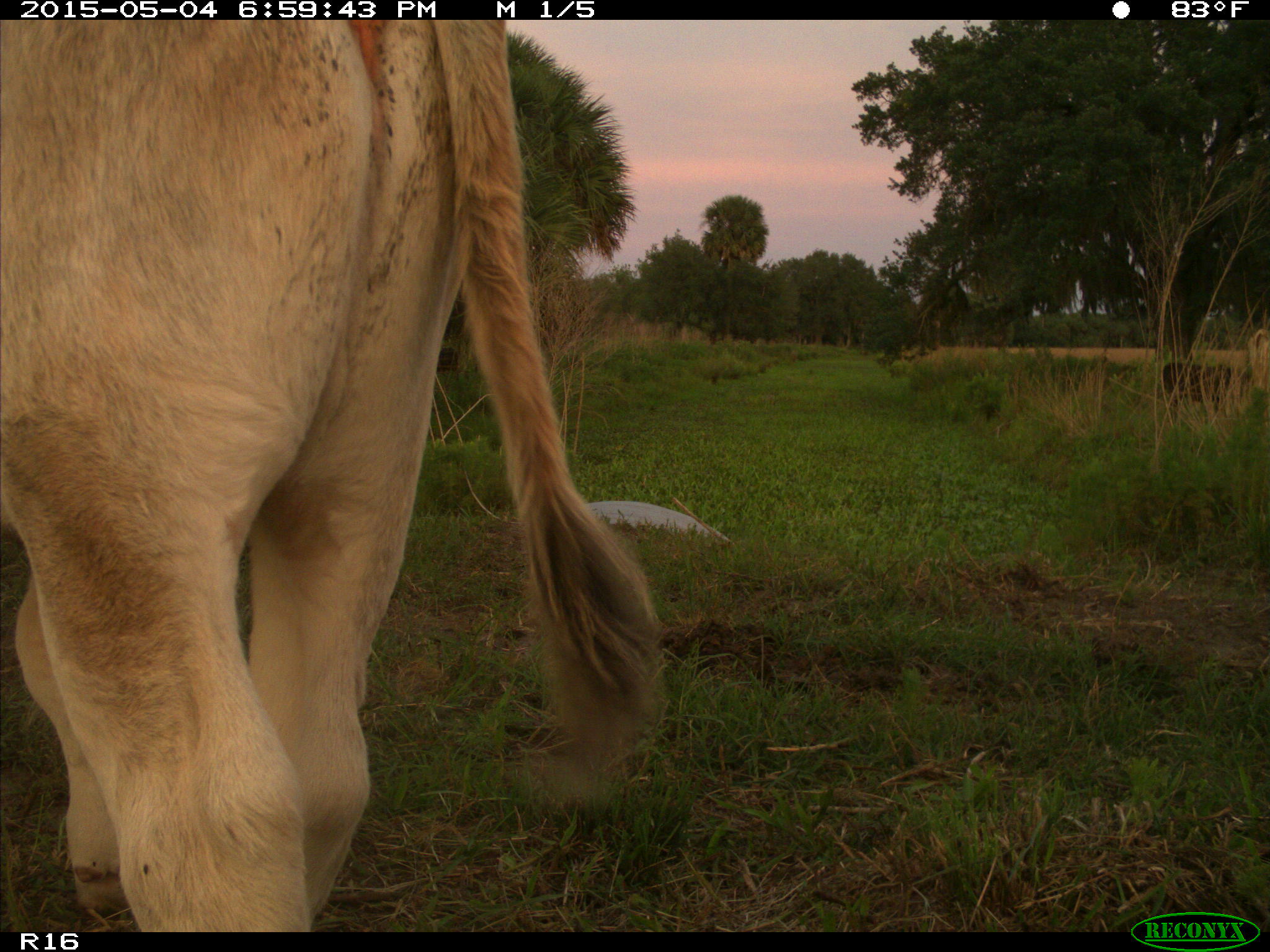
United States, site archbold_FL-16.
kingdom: Animalia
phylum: Chordata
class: Mammalia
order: Artiodactyla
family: Bovidae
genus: Bos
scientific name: Bos taurus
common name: domestic cow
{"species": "Bos taurus (domestic cow)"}